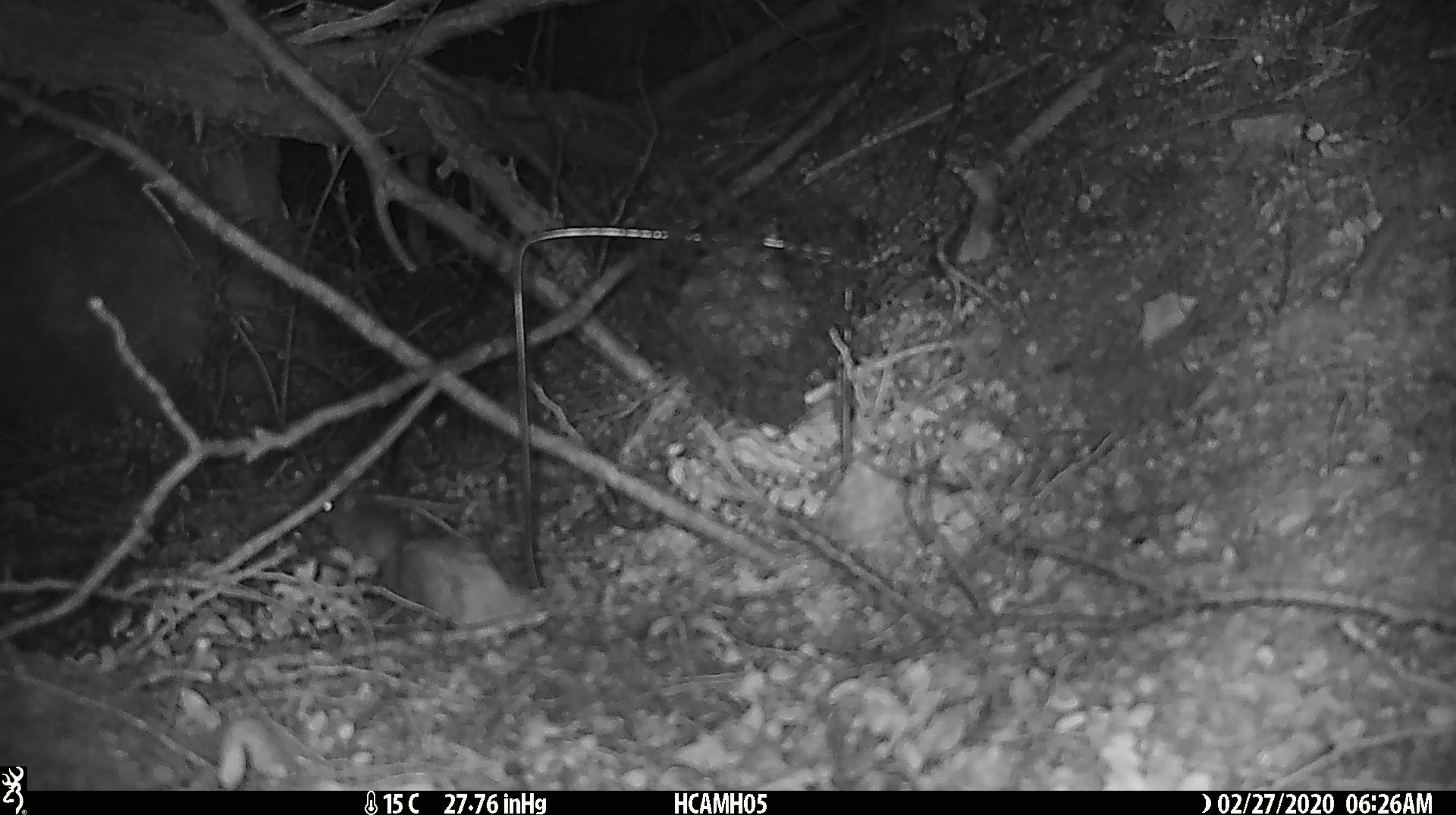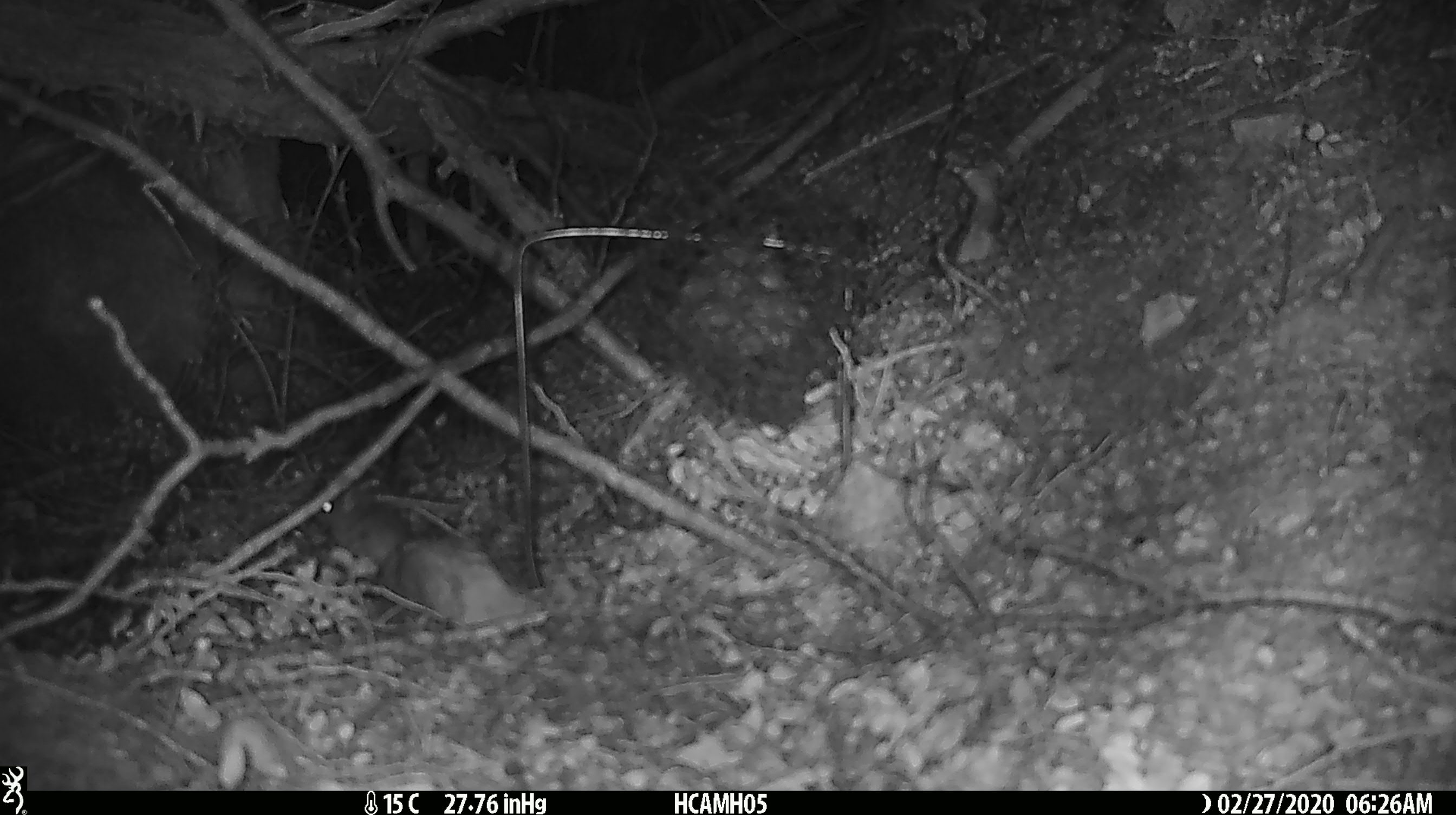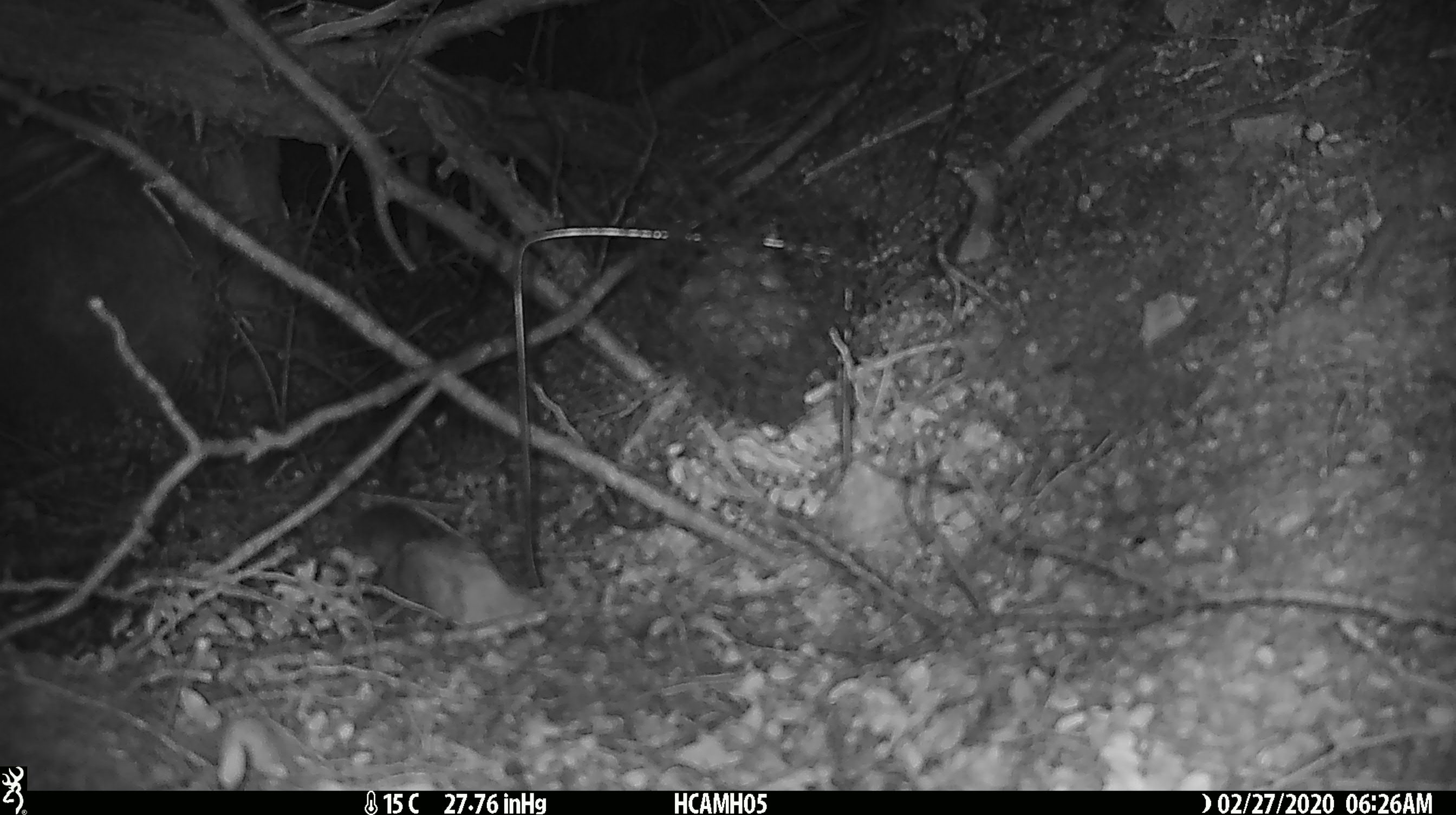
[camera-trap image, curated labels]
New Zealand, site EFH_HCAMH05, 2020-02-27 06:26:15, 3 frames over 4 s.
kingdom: Animalia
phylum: Chordata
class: Mammalia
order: Rodentia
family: Muridae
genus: Mus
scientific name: Mus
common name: mouse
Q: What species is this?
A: Mouse (Mus).